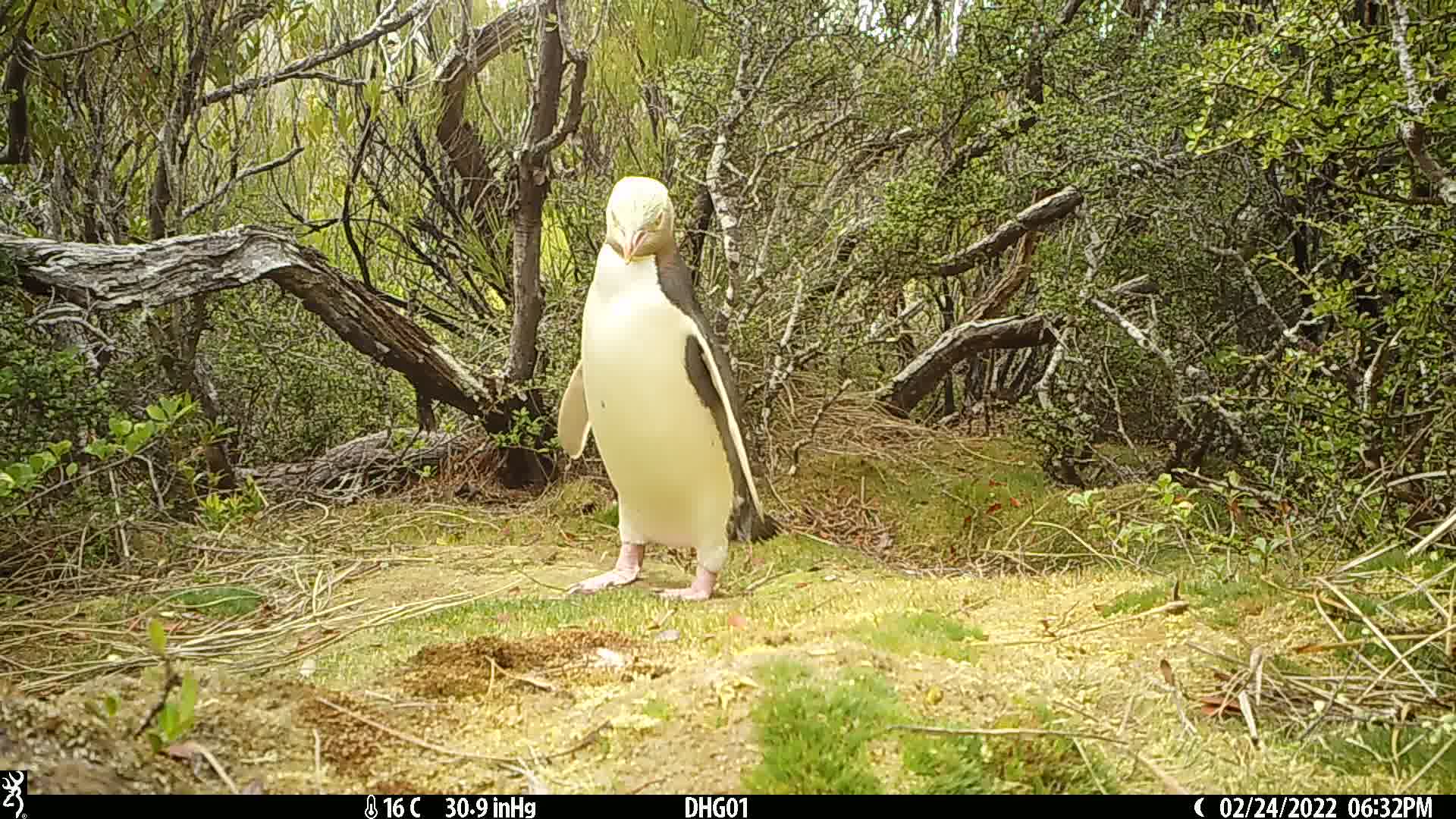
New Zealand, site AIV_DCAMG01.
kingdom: Animalia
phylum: Chordata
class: Aves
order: Sphenisciformes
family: Spheniscidae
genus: Megadyptes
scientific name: Megadyptes antipodes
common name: yellow-eyed penguin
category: yellow eyed penguin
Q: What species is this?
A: Yellow eyed penguin (yellow-eyed penguin) (Megadyptes antipodes).